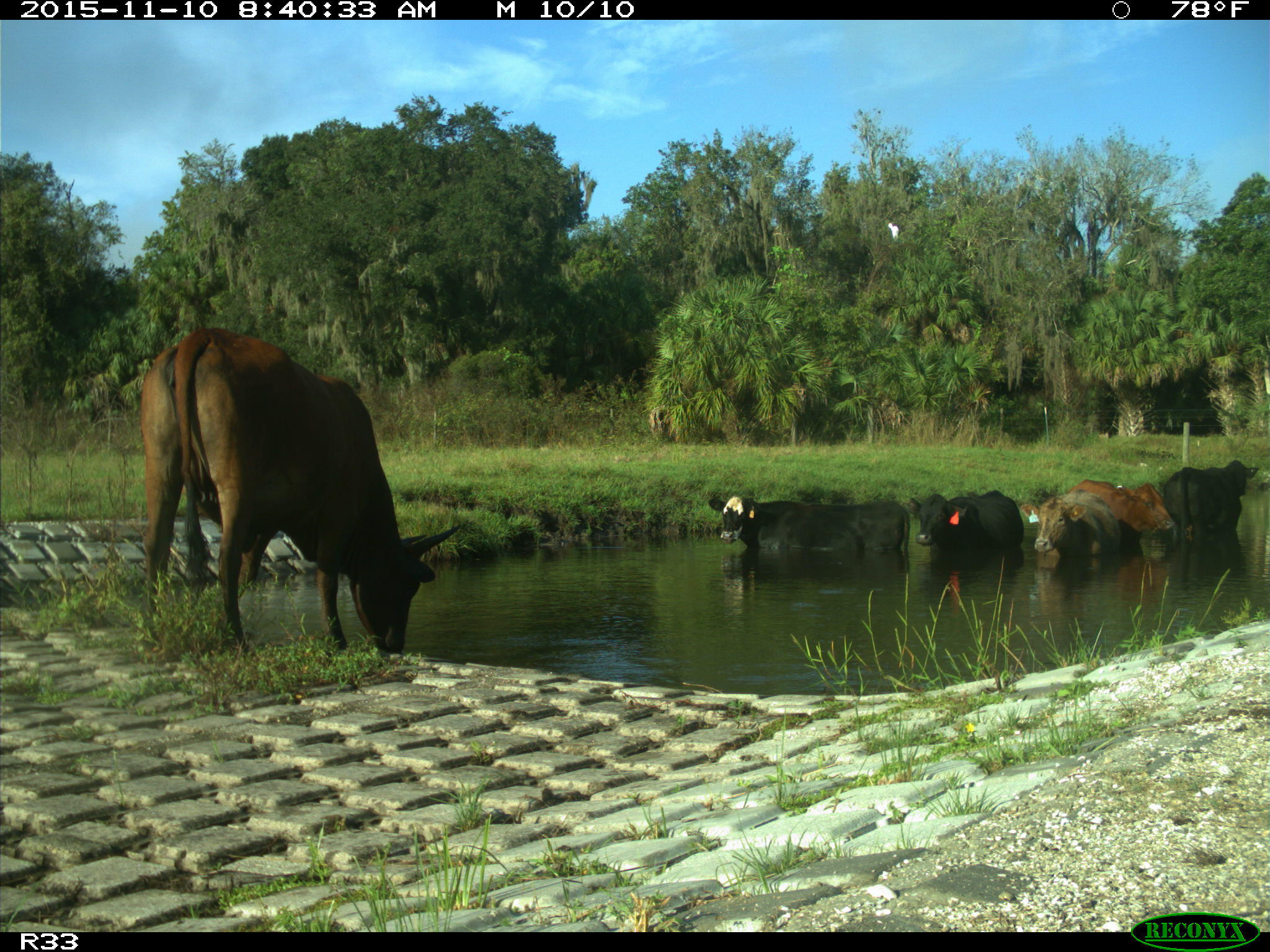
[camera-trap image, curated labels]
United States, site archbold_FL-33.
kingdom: Animalia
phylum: Chordata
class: Mammalia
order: Artiodactyla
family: Bovidae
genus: Bos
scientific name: Bos taurus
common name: domestic cow